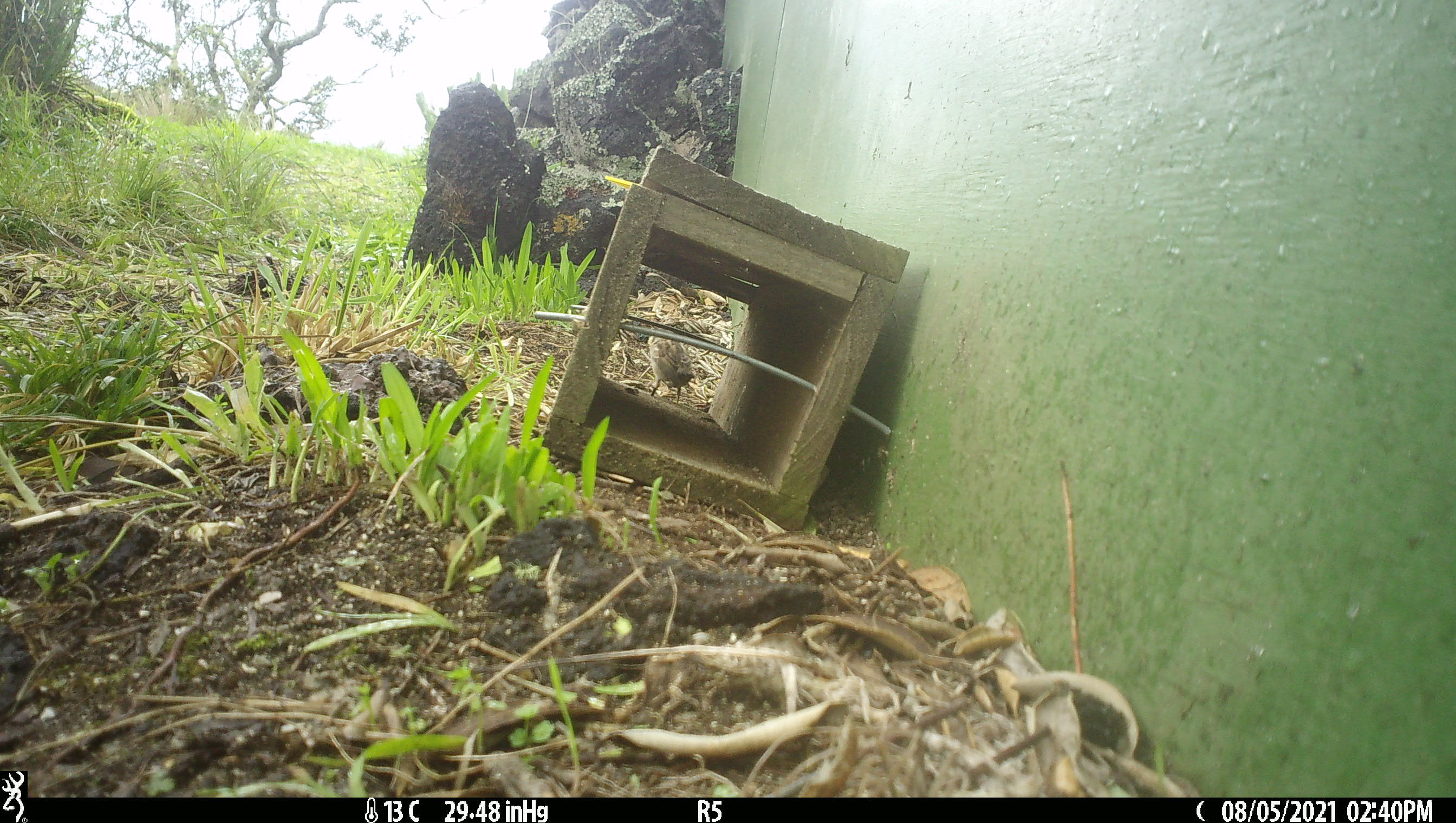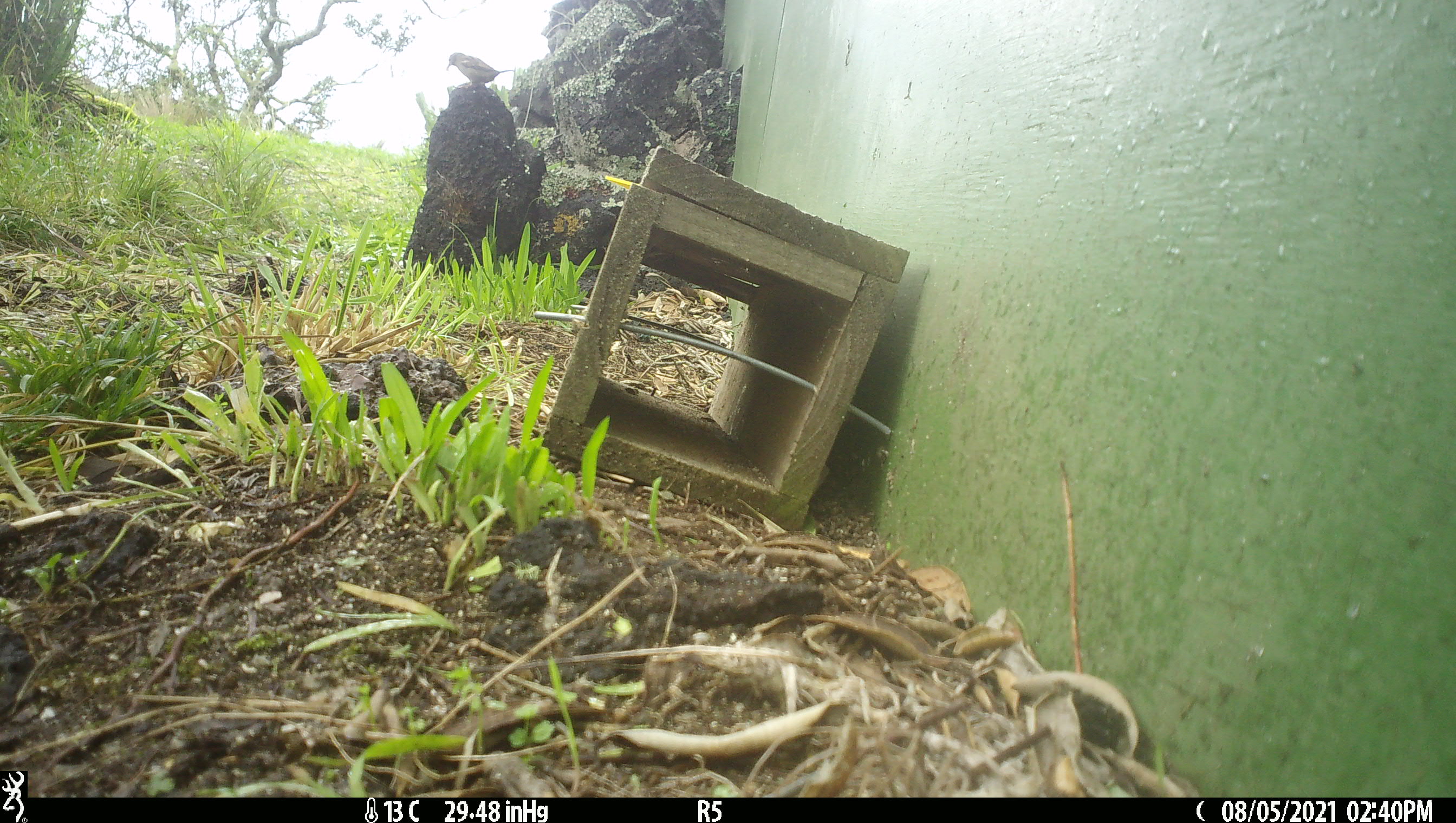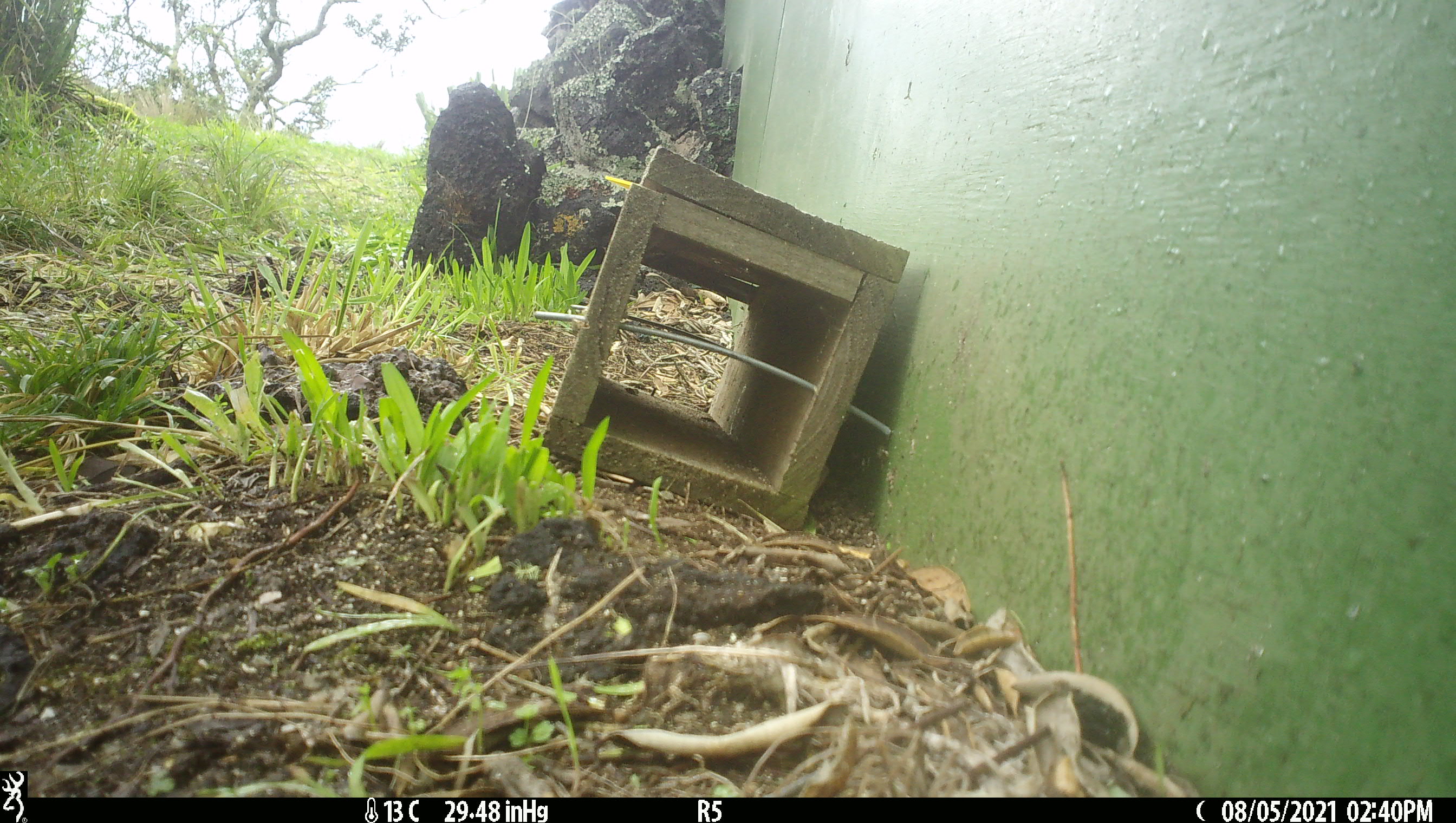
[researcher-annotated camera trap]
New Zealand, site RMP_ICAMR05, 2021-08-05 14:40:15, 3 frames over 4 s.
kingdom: Animalia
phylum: Chordata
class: Aves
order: Passeriformes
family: Passeridae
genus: Passer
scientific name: Passer domesticus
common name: house sparrow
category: sparrow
Sparrow (house sparrow) (Passer domesticus).